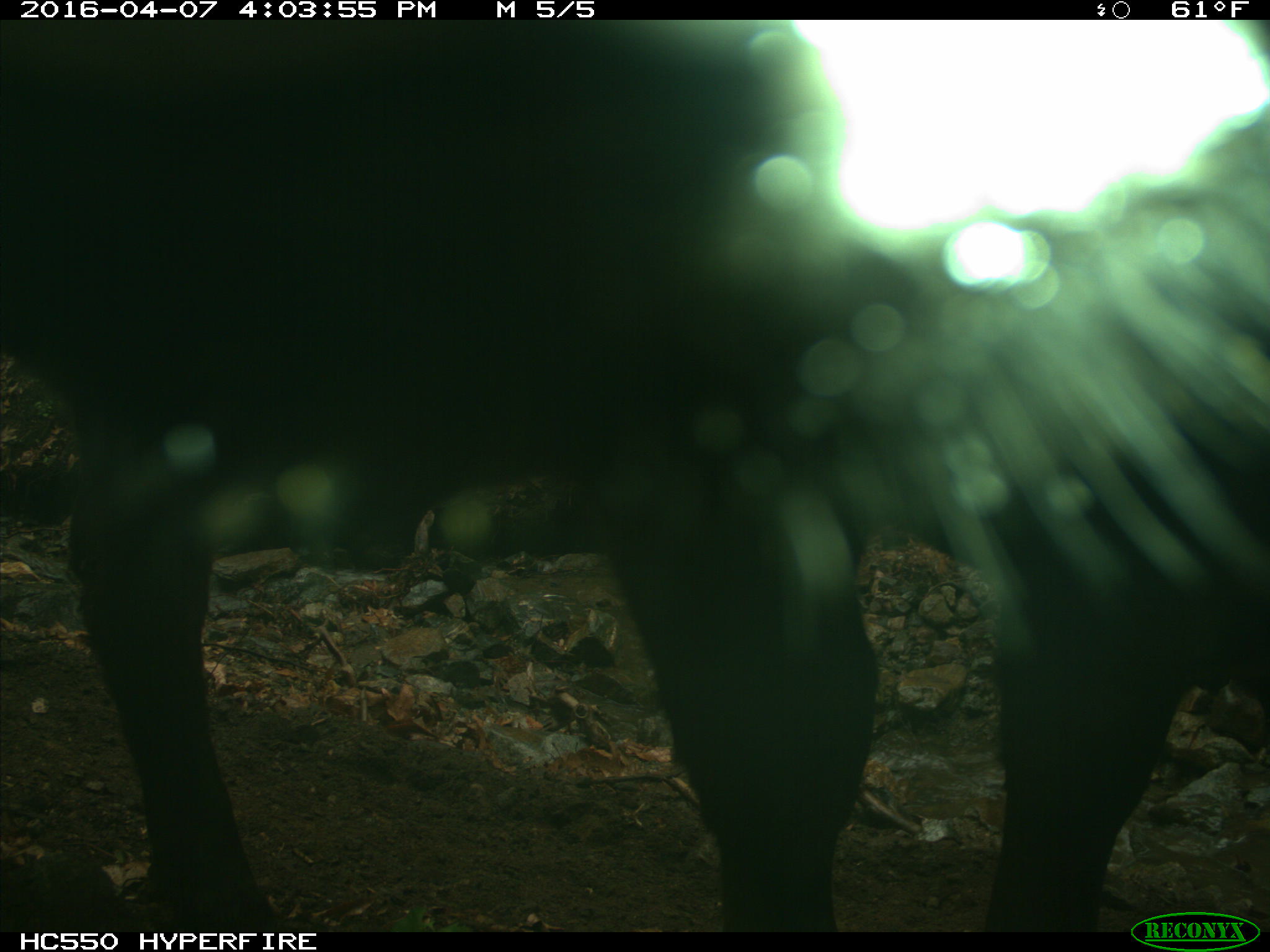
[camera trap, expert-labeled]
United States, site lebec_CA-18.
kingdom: Animalia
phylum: Chordata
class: Mammalia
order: Artiodactyla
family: Bovidae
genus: Bos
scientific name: Bos taurus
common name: domestic cow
Bos taurus (domestic cow).